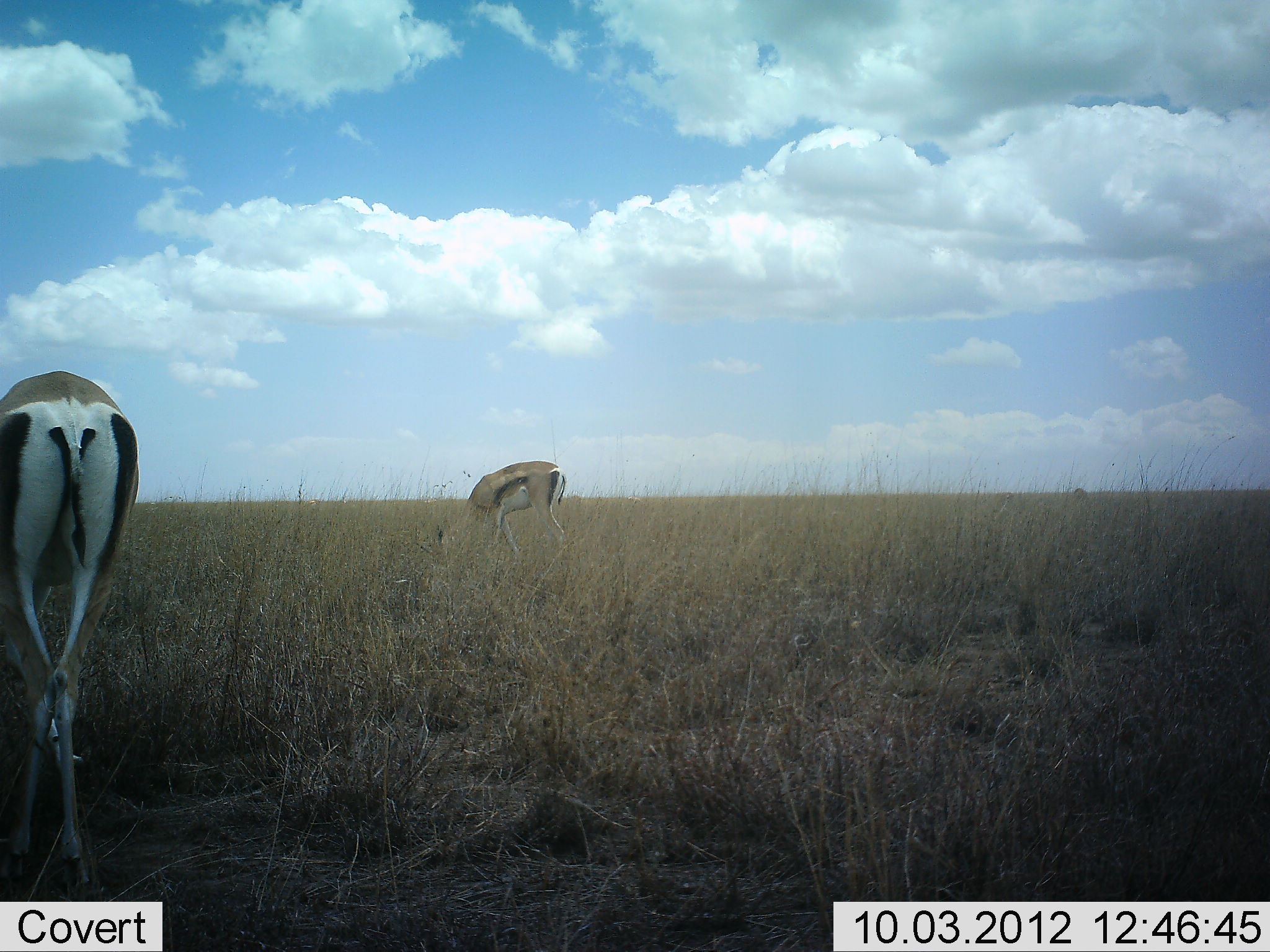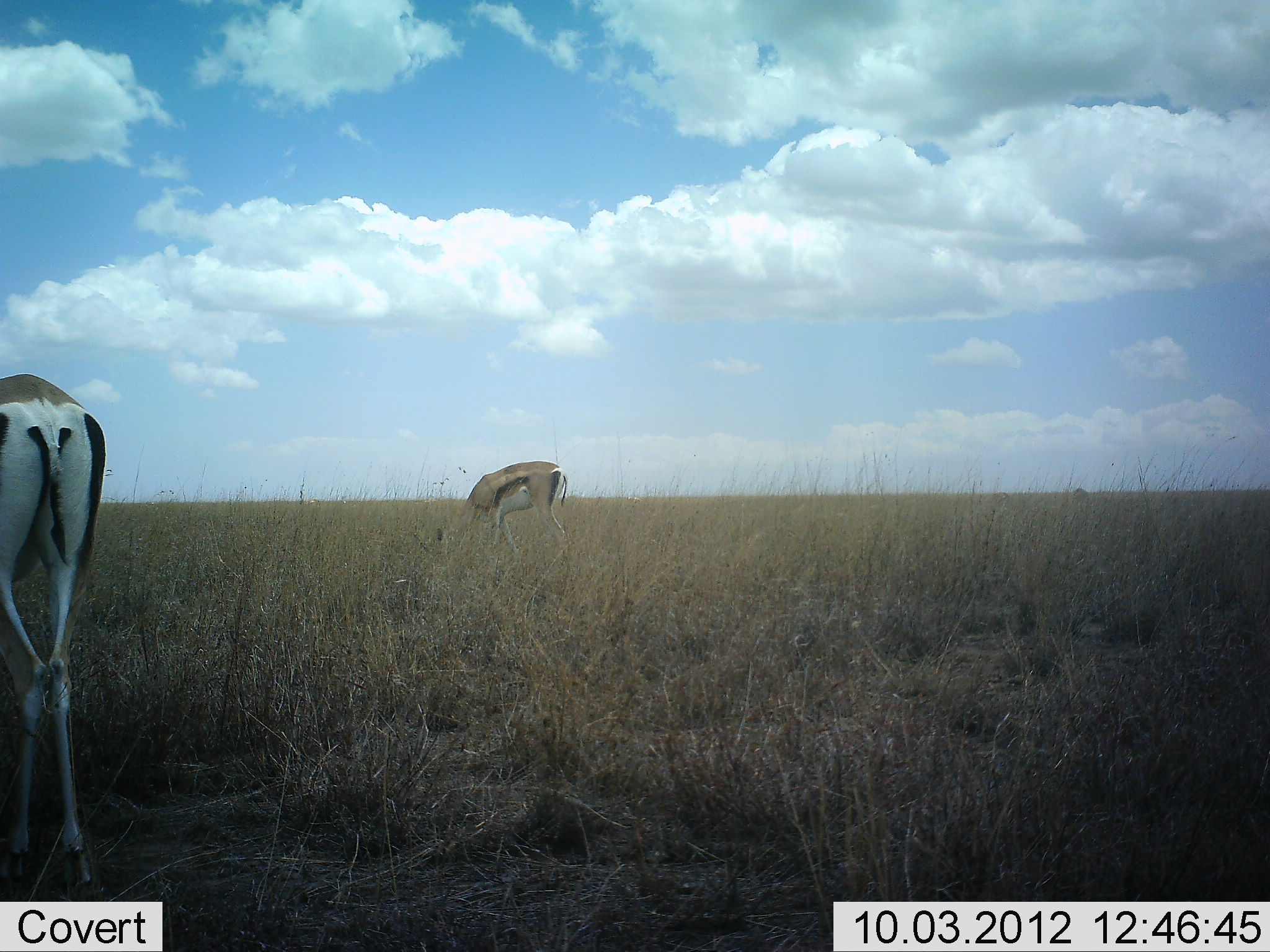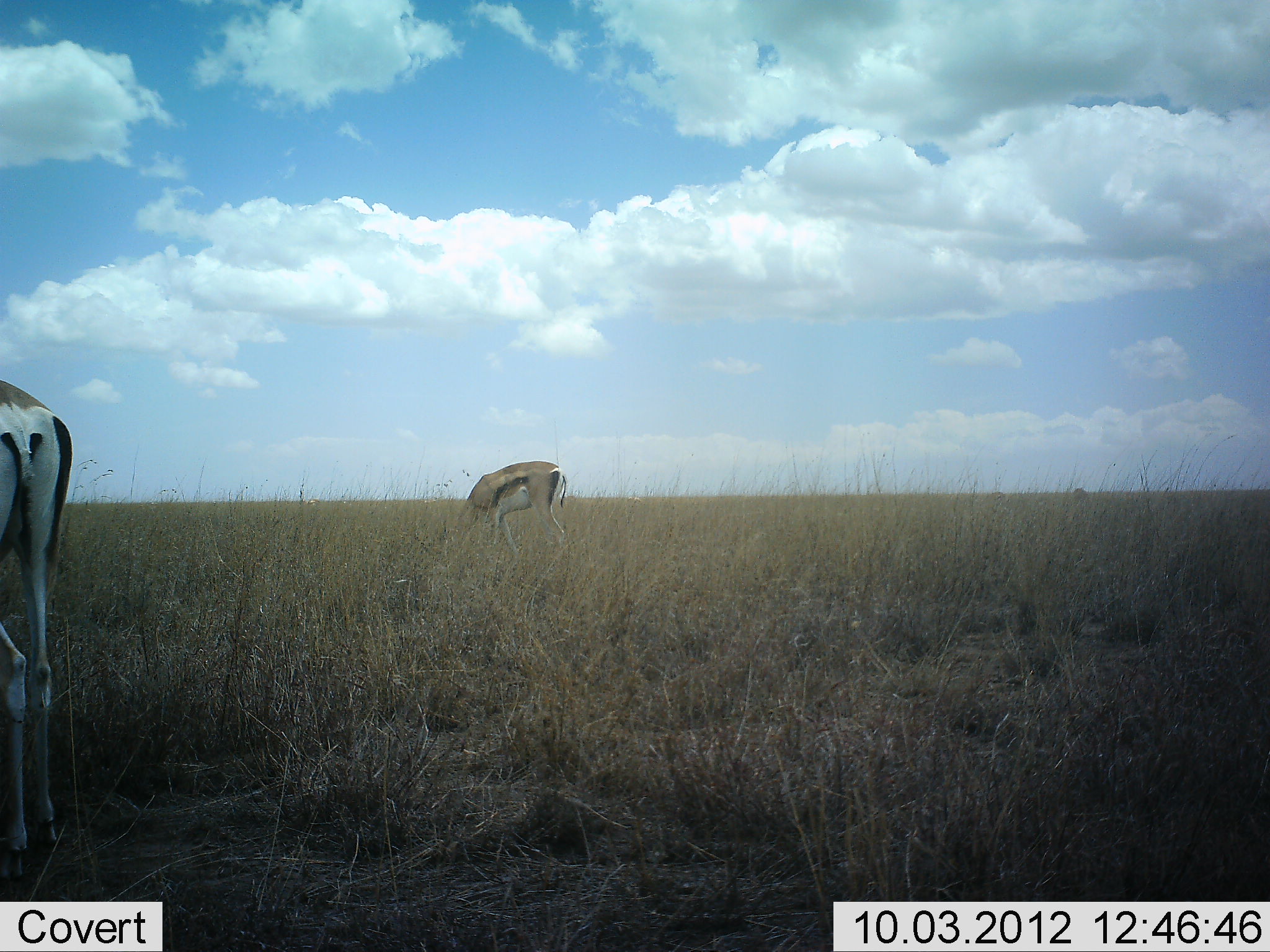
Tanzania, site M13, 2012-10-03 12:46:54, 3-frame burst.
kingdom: Animalia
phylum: Chordata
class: Mammalia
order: Artiodactyla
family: Bovidae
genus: Nanger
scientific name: Nanger granti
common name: grant's gazelle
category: gazellegrants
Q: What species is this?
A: Gazellegrants (grant's gazelle) (Nanger granti).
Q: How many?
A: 2.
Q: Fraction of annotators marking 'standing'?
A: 58%.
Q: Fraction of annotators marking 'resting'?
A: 0%.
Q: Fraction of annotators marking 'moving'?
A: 0%.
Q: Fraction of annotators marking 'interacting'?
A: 0%.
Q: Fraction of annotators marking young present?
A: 0%.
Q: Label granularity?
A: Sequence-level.